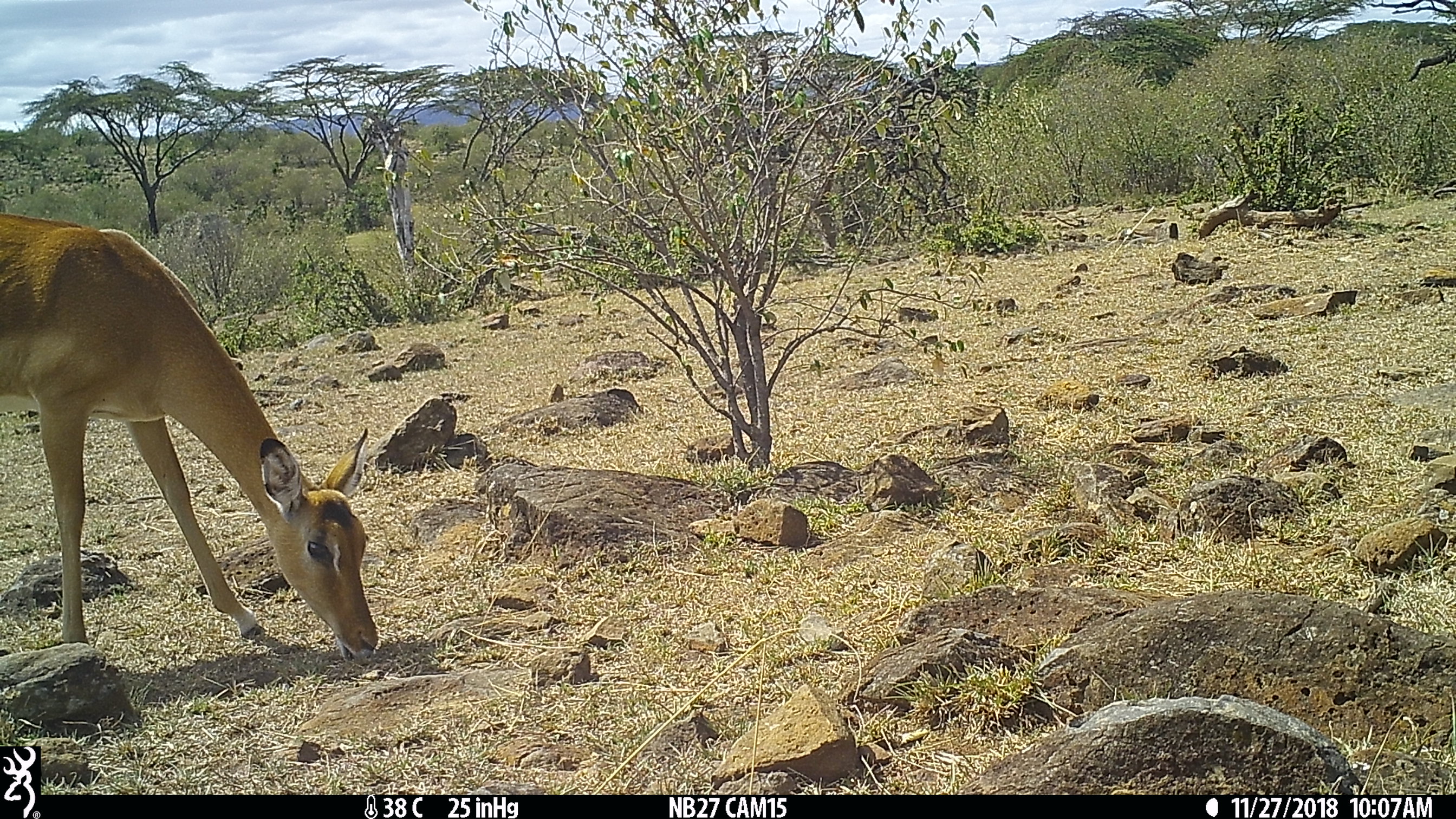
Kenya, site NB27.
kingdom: Animalia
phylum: Chordata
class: Mammalia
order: Artiodactyla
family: Bovidae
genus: Aepyceros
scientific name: Aepyceros melampus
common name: impala